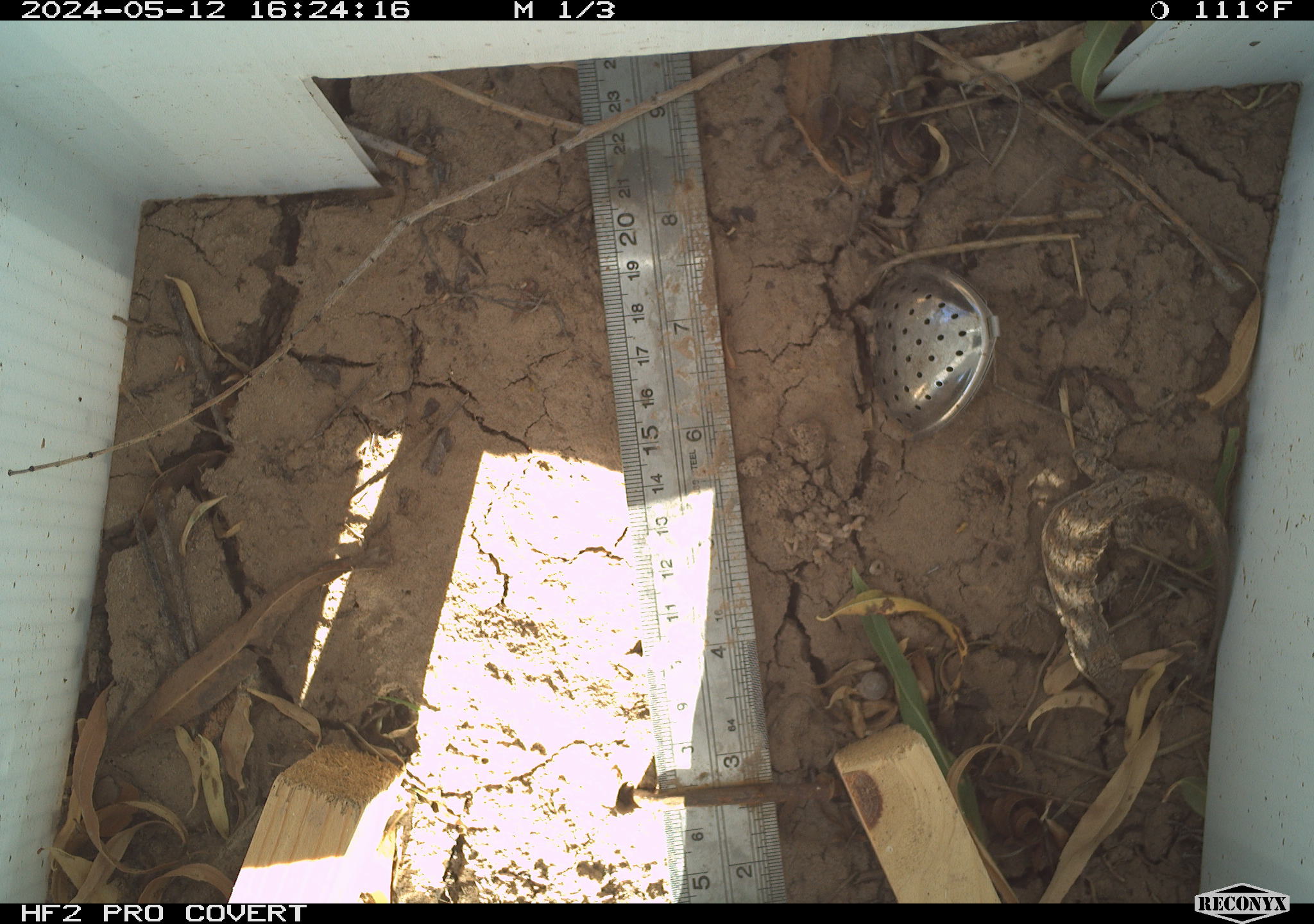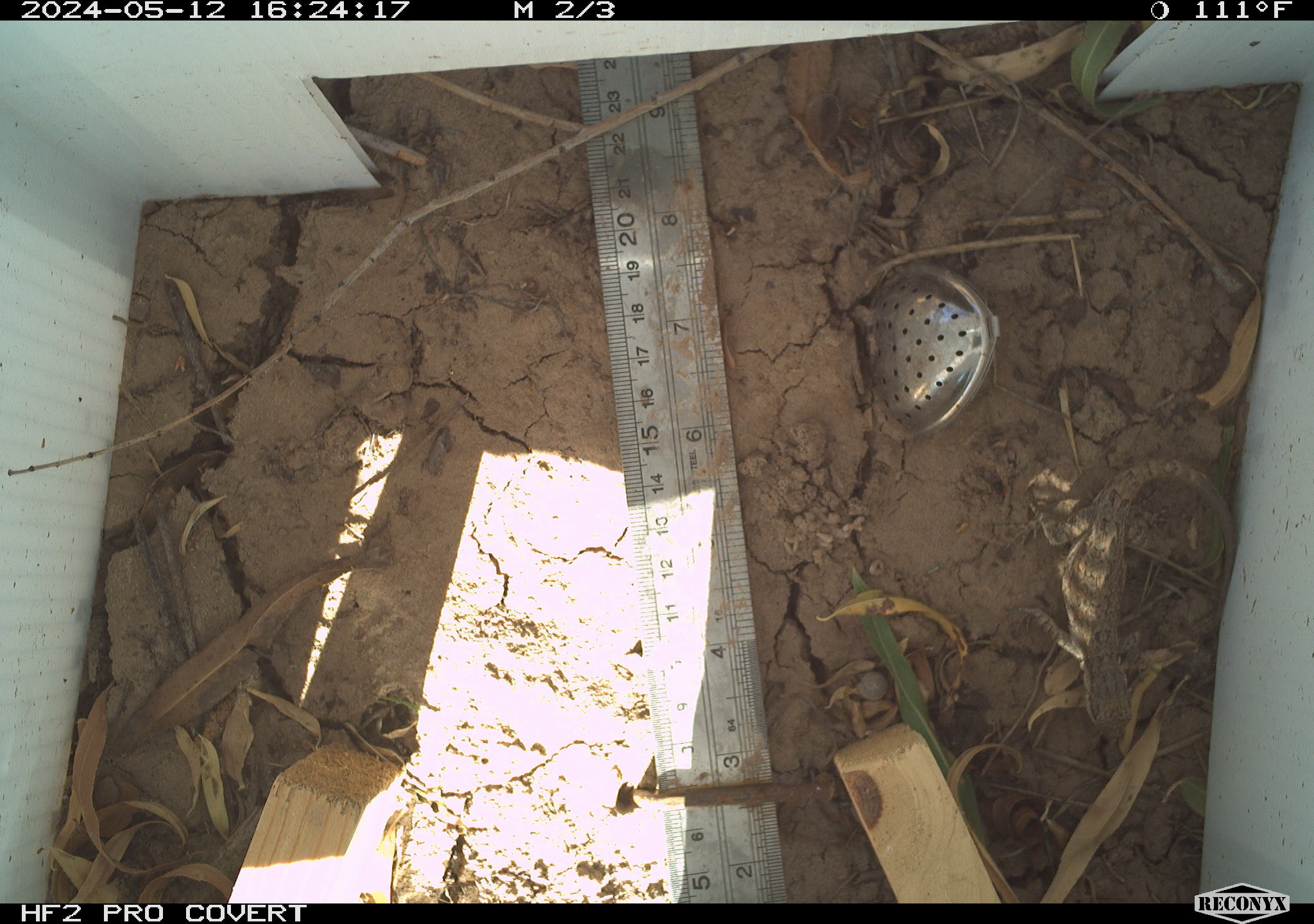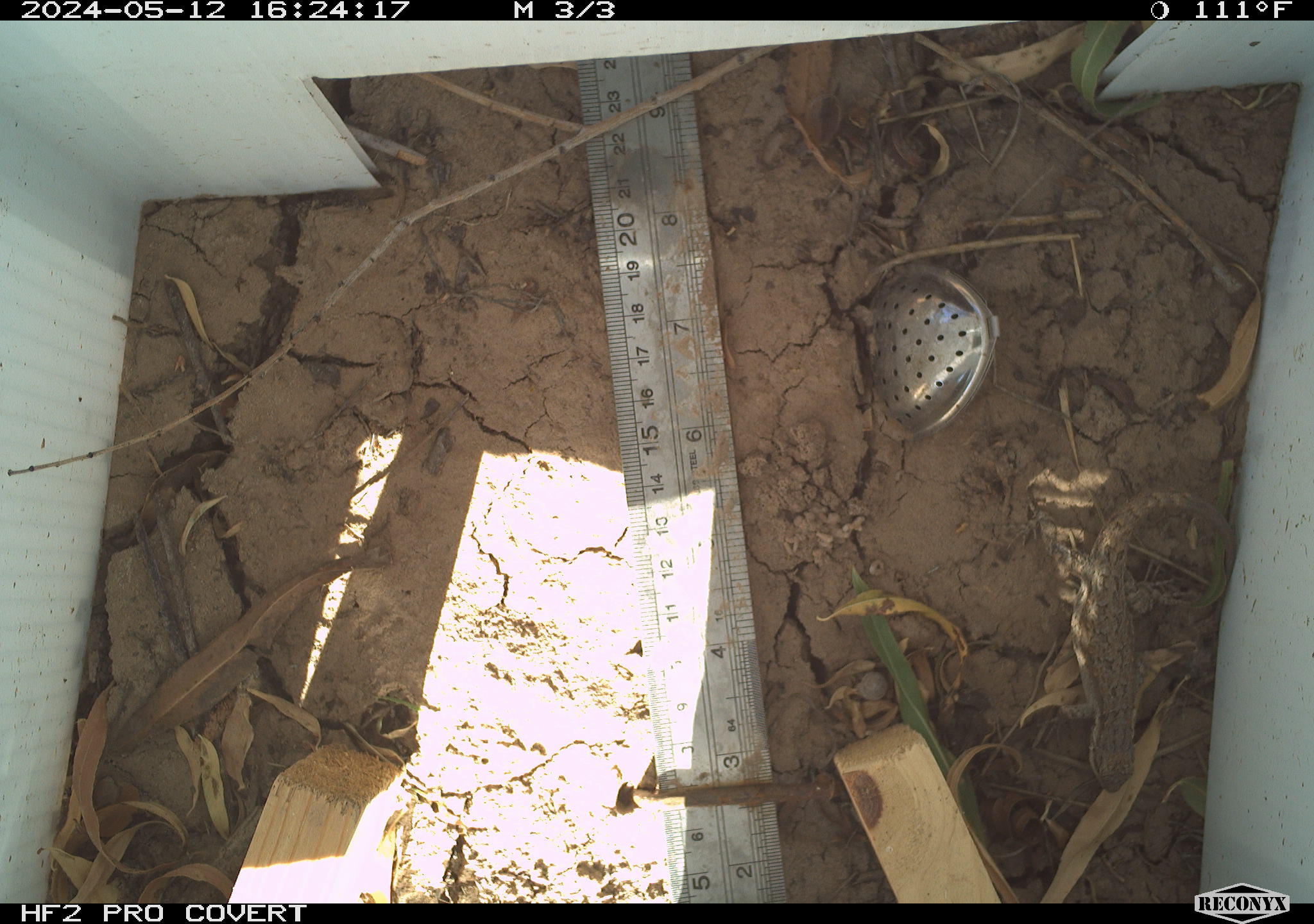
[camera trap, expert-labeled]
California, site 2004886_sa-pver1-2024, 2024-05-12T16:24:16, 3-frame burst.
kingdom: Animalia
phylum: Chordata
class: Reptilia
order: Squamata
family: Phrynosomatidae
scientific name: Phrynosomatidae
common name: phrynosomatid lizards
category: phrynosomatidae family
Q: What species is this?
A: Phrynosomatidae family (phrynosomatid lizards) (Phrynosomatidae).